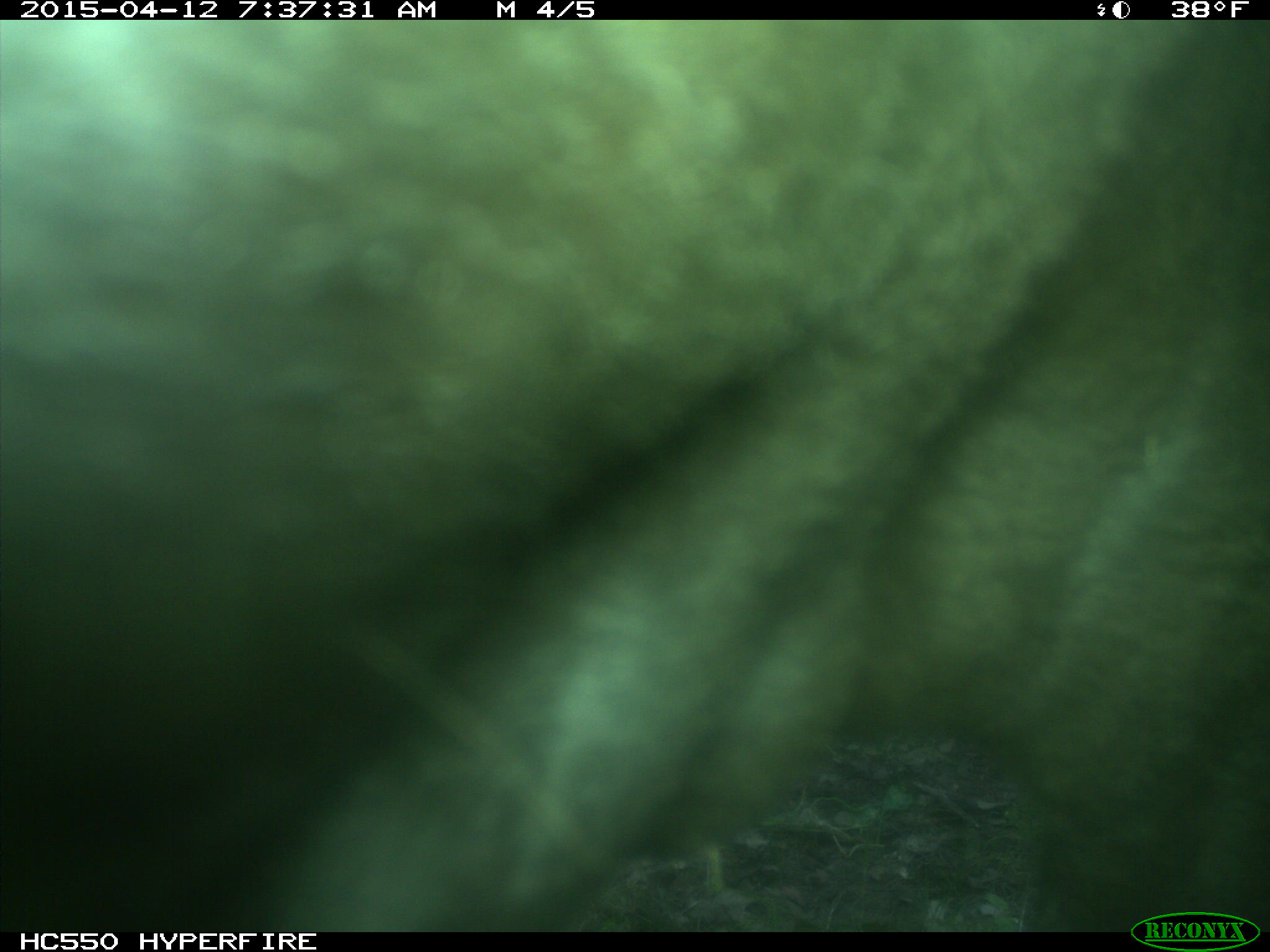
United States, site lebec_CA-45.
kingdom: Animalia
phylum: Chordata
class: Mammalia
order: Artiodactyla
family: Bovidae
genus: Bos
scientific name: Bos taurus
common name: domestic cow